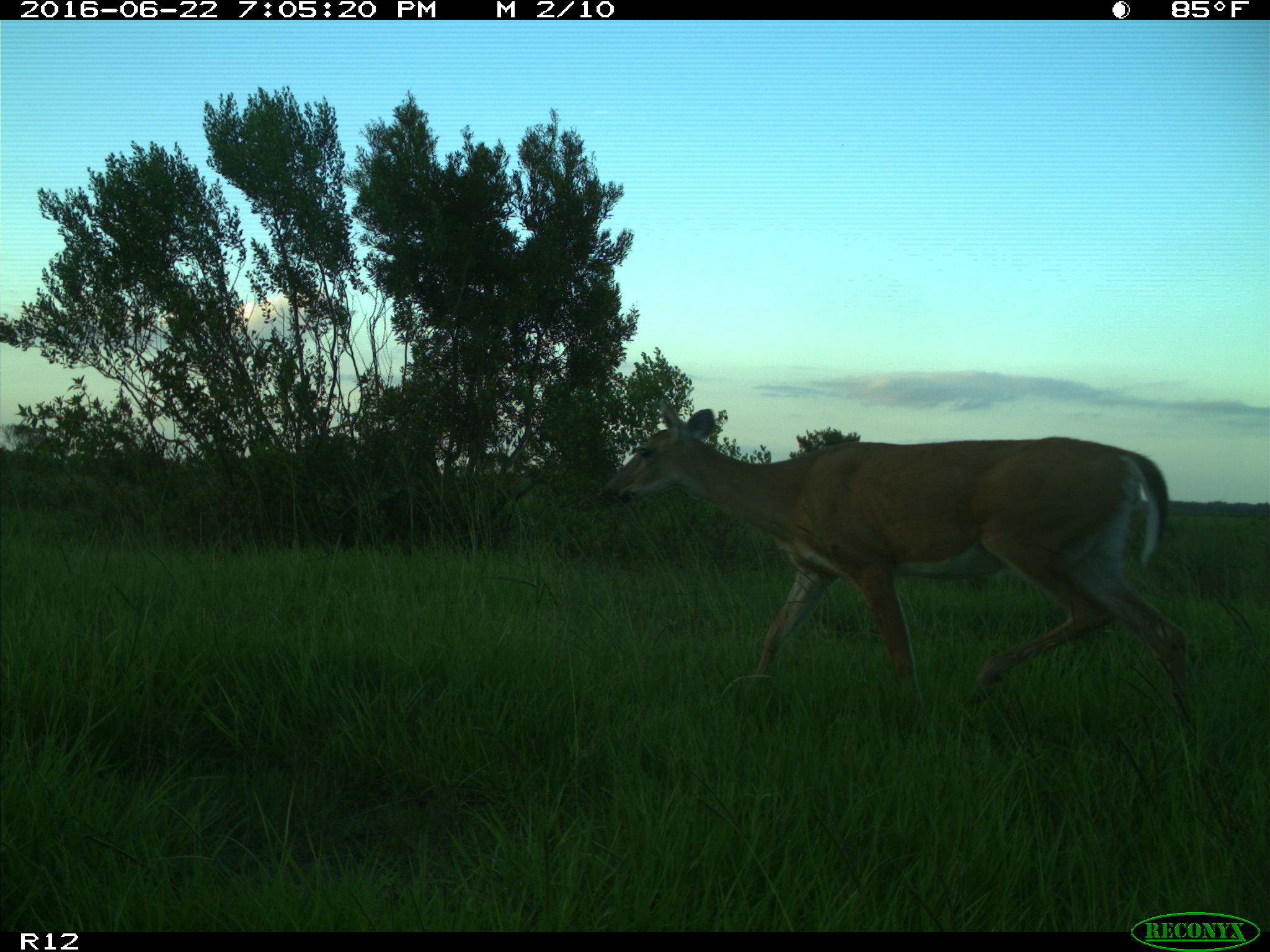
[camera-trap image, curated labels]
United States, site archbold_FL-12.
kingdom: Animalia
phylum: Chordata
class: Mammalia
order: Artiodactyla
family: Cervidae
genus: Odocoileus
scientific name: Odocoileus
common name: deer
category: unidentified deer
Unidentified deer (deer) (Odocoileus).